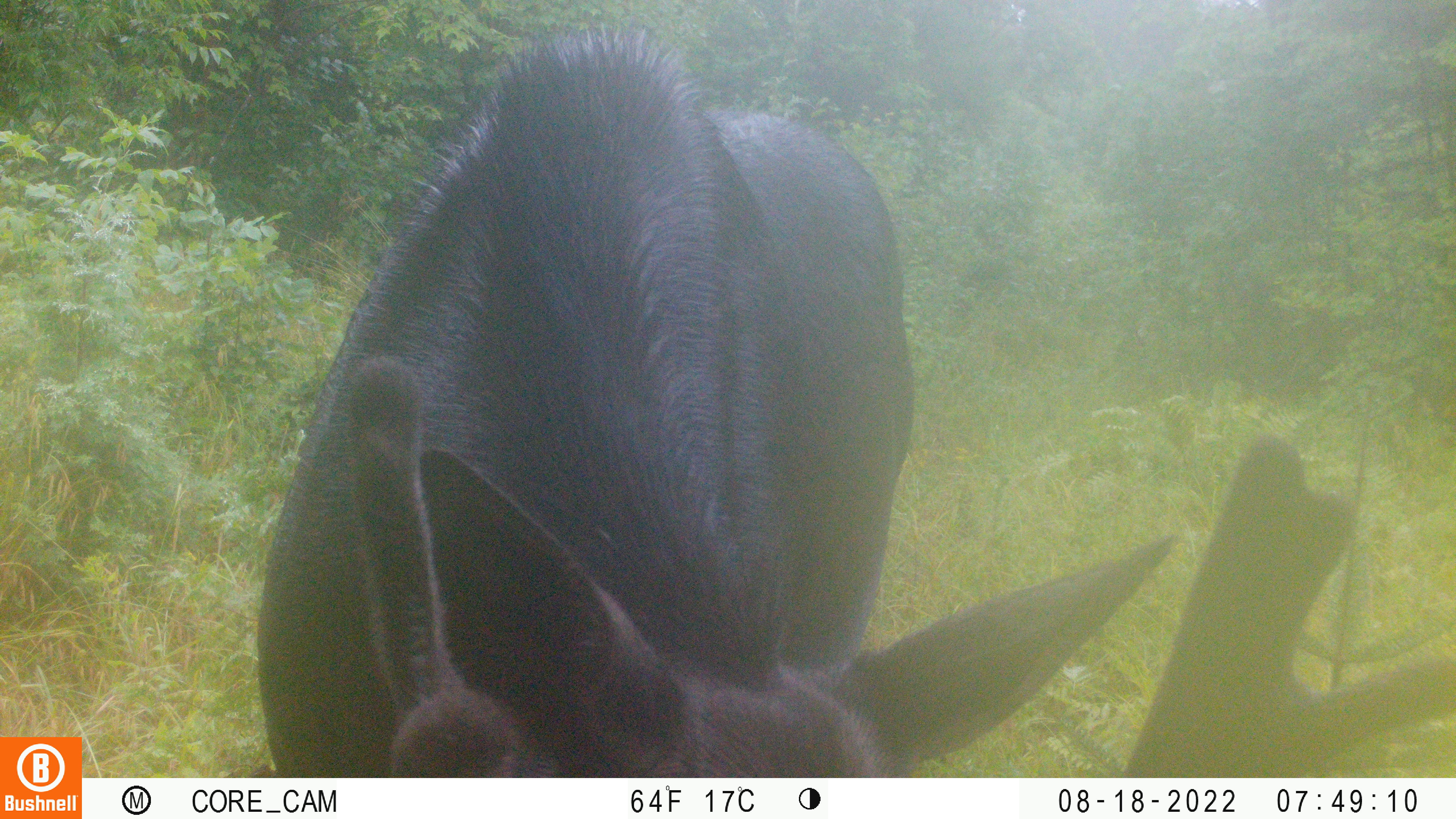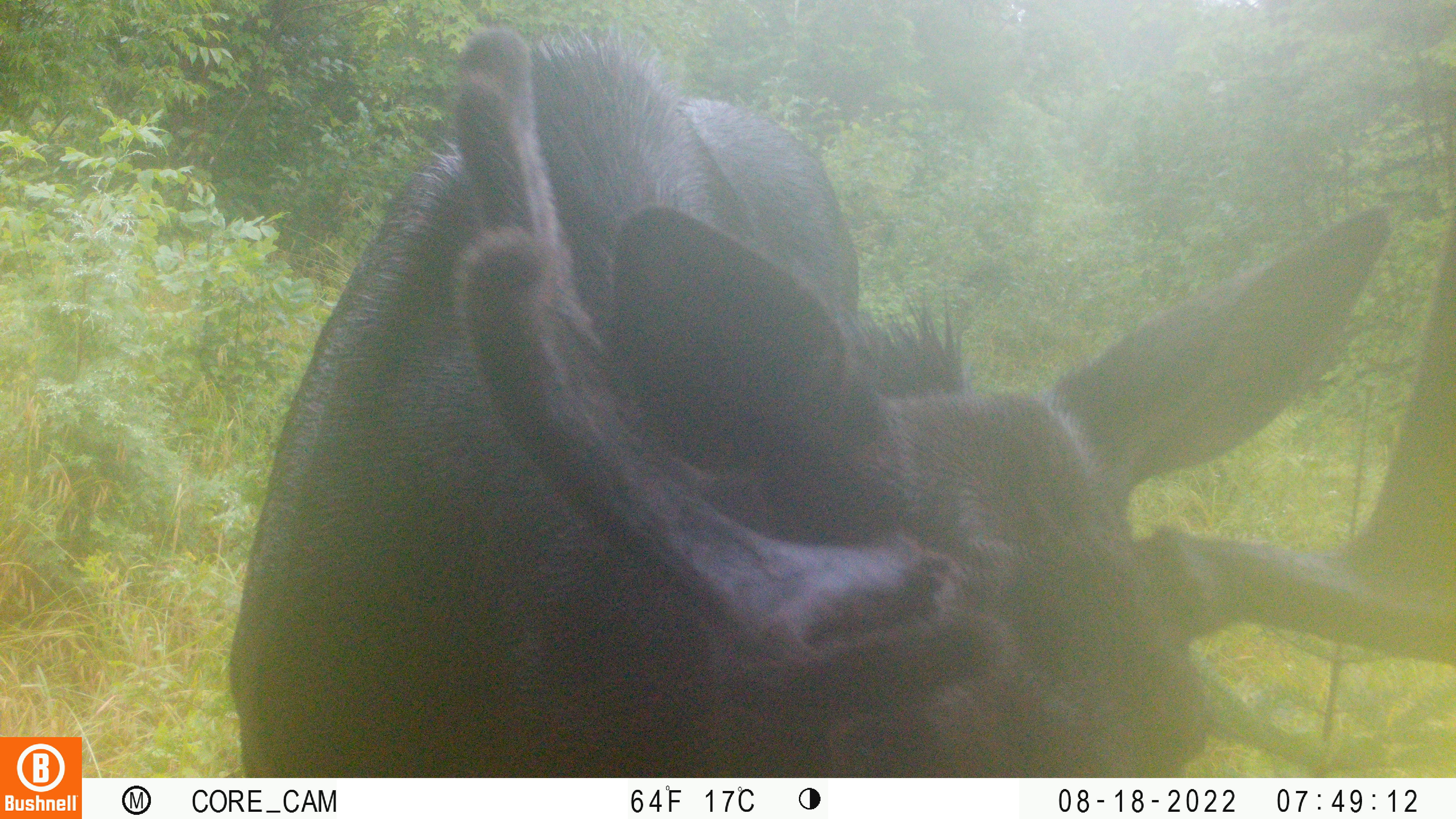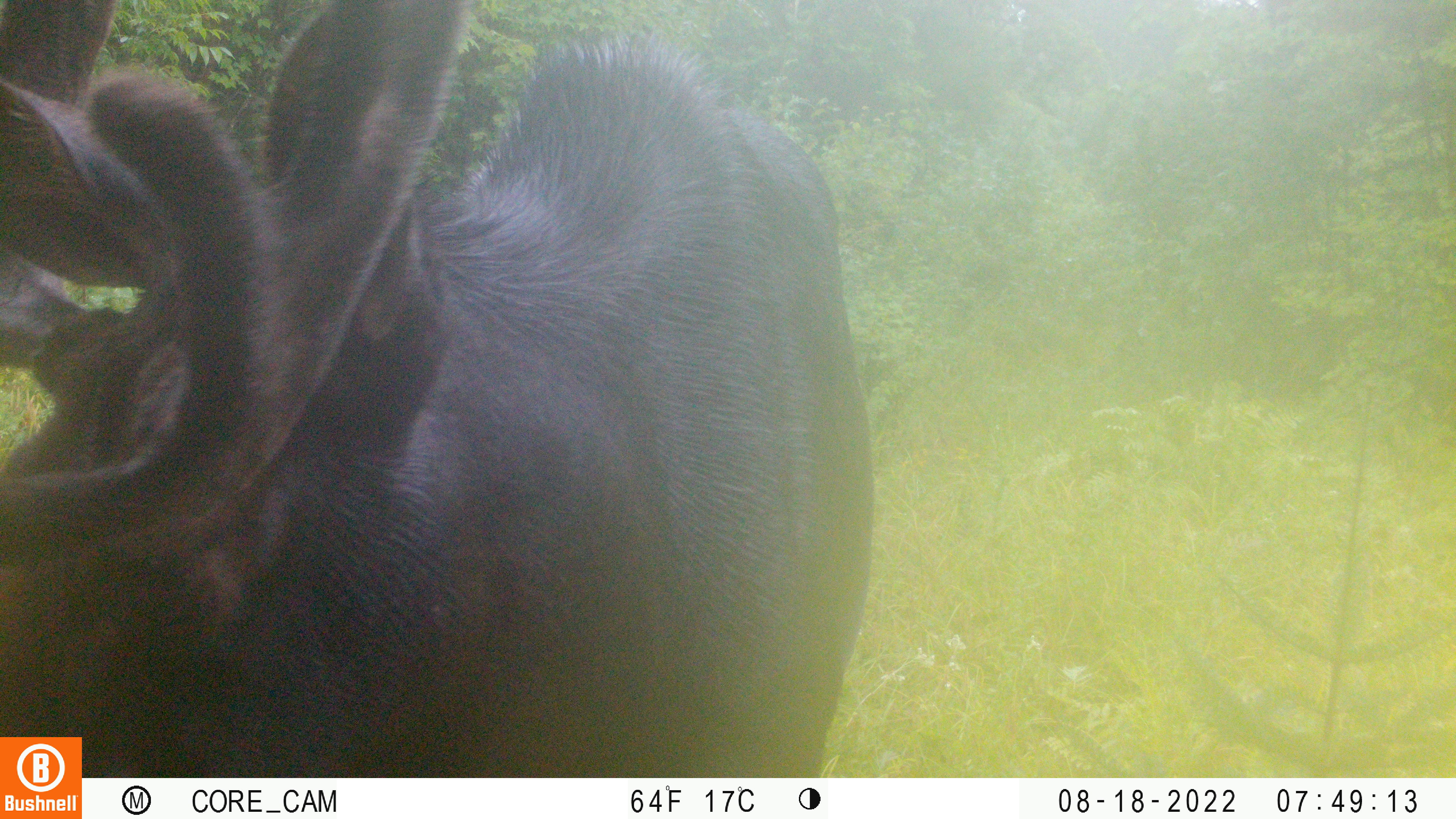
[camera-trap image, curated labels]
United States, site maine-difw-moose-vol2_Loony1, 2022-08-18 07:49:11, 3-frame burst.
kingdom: Animalia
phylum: Chordata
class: Mammalia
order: Artiodactyla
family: Cervidae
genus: Alces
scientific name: Alces alces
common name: moose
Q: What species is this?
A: Moose (Alces alces).